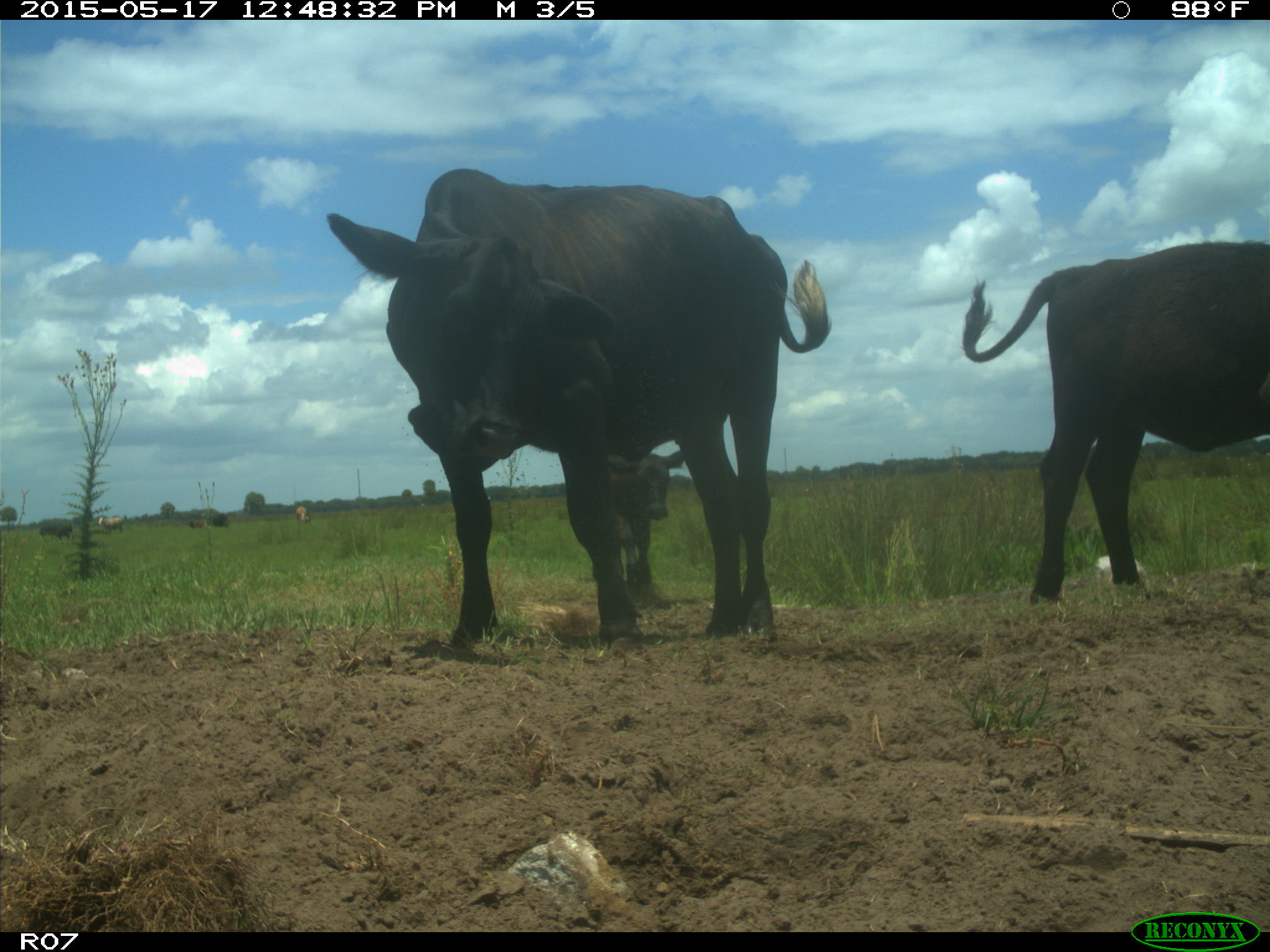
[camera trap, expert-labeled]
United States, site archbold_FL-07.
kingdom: Animalia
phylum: Chordata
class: Mammalia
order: Artiodactyla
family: Bovidae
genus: Bos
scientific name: Bos taurus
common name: domestic cow